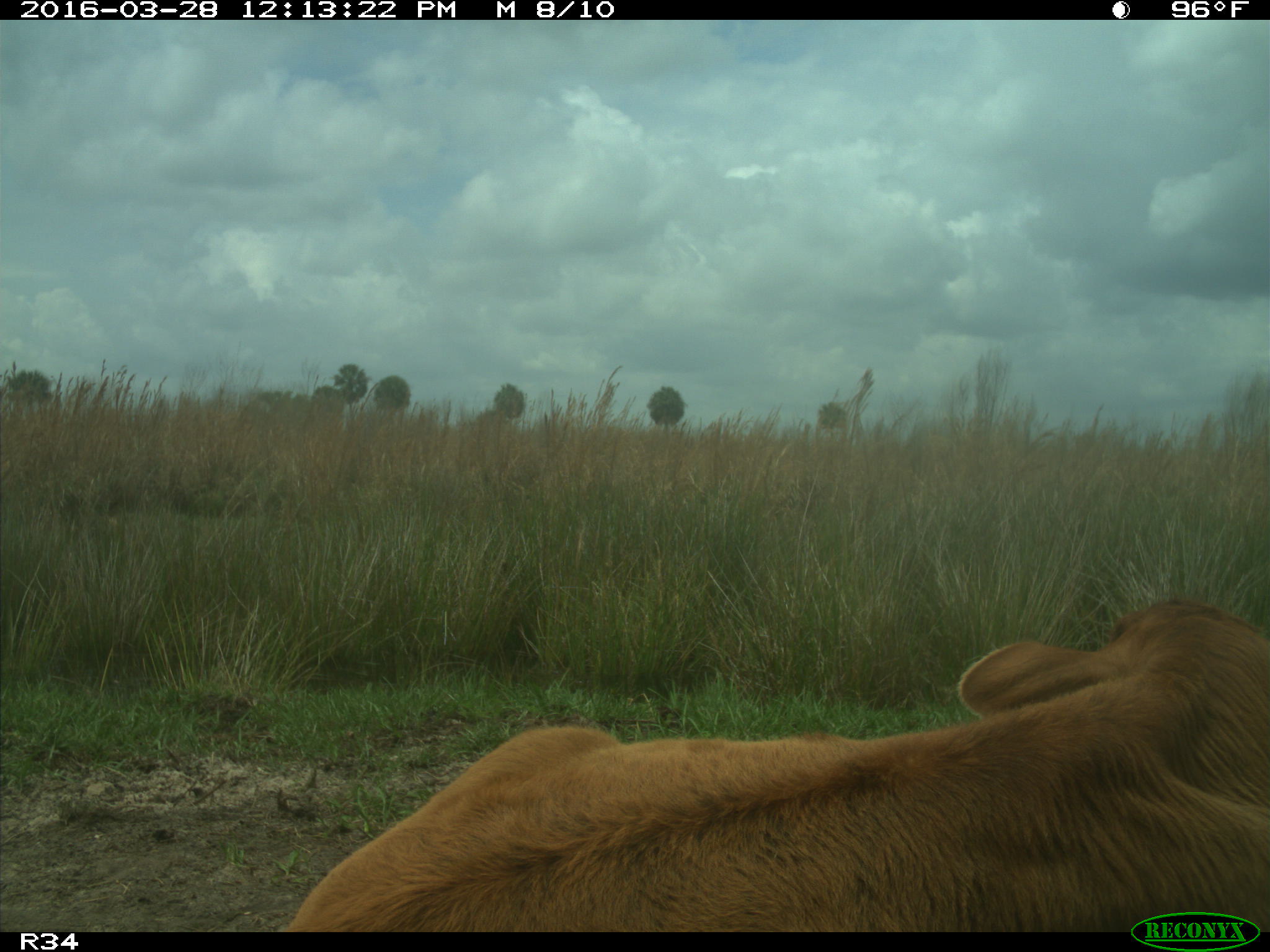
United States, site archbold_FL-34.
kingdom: Animalia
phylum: Chordata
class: Mammalia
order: Artiodactyla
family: Bovidae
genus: Bos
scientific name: Bos taurus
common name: domestic cow